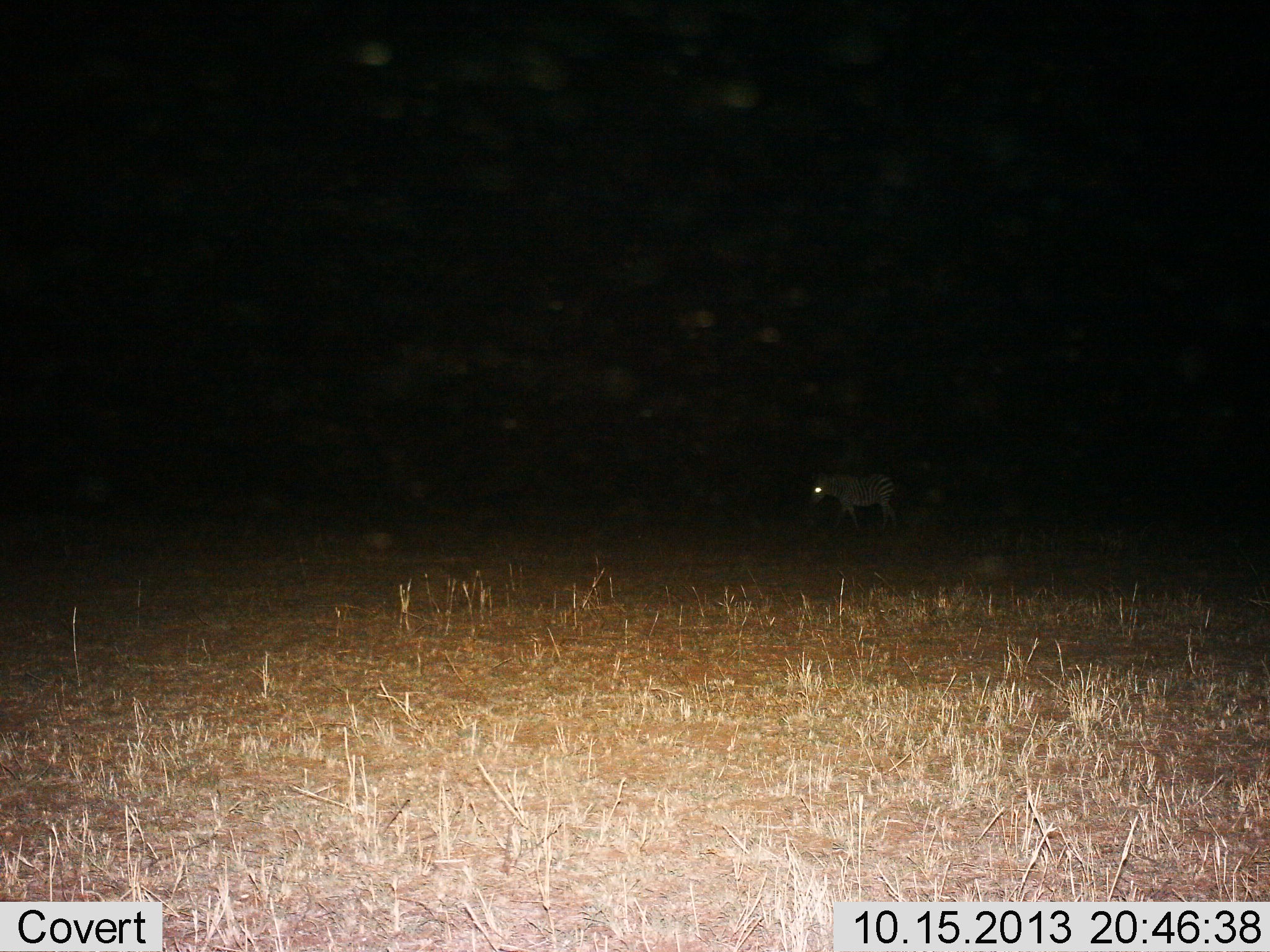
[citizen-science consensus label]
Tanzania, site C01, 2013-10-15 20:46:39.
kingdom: Animalia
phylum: Chordata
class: Mammalia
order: Perissodactyla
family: Equidae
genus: Equus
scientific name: Equus quagga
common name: plains zebra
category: zebra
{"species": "zebra (plains zebra) (Equus quagga)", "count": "1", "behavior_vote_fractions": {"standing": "63%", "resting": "0%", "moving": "37%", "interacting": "0%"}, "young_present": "0%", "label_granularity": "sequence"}